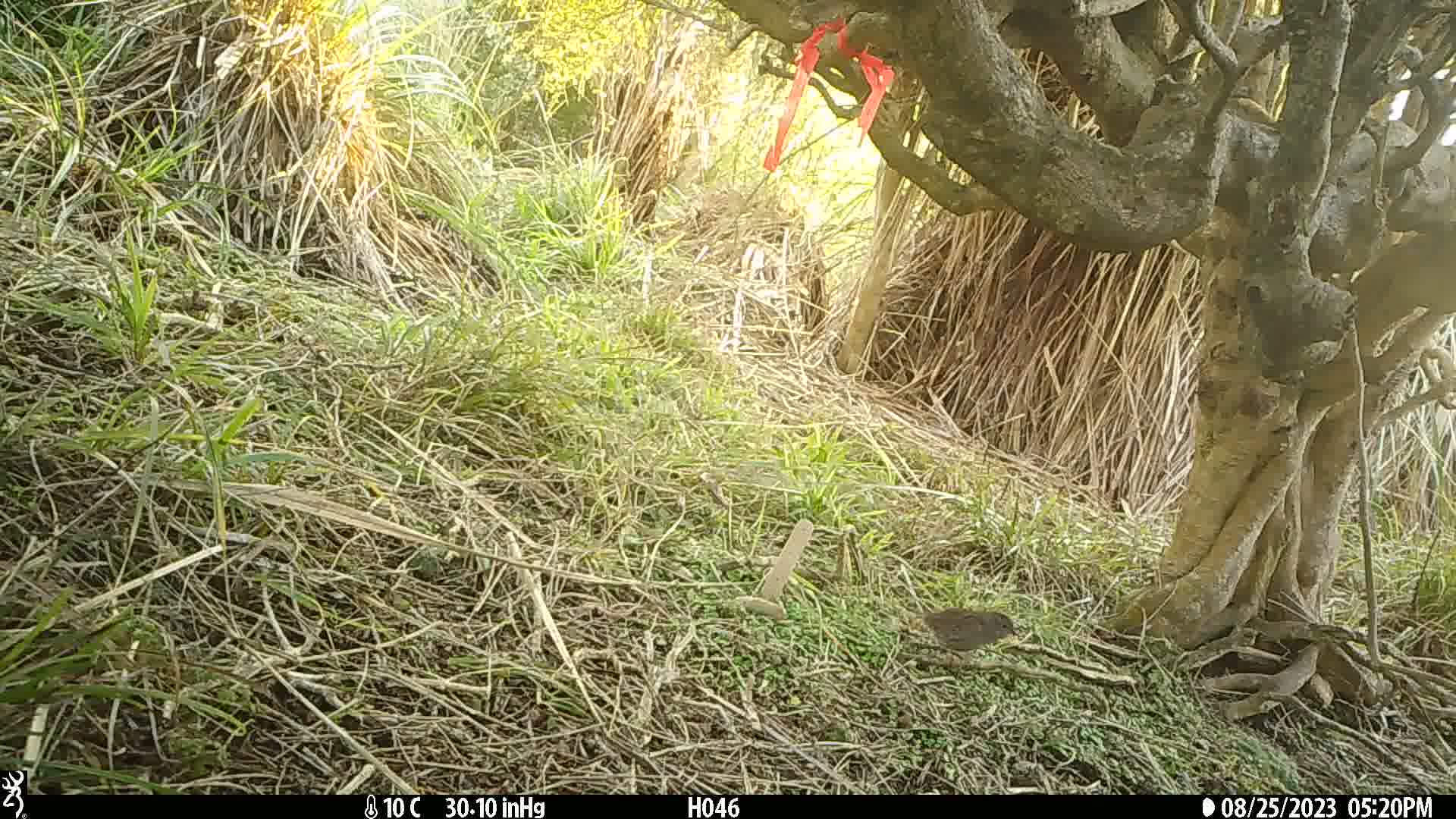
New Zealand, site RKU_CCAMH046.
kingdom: Animalia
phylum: Chordata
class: Aves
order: Passeriformes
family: Prunellidae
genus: Prunella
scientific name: Prunella modularis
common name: dunnock